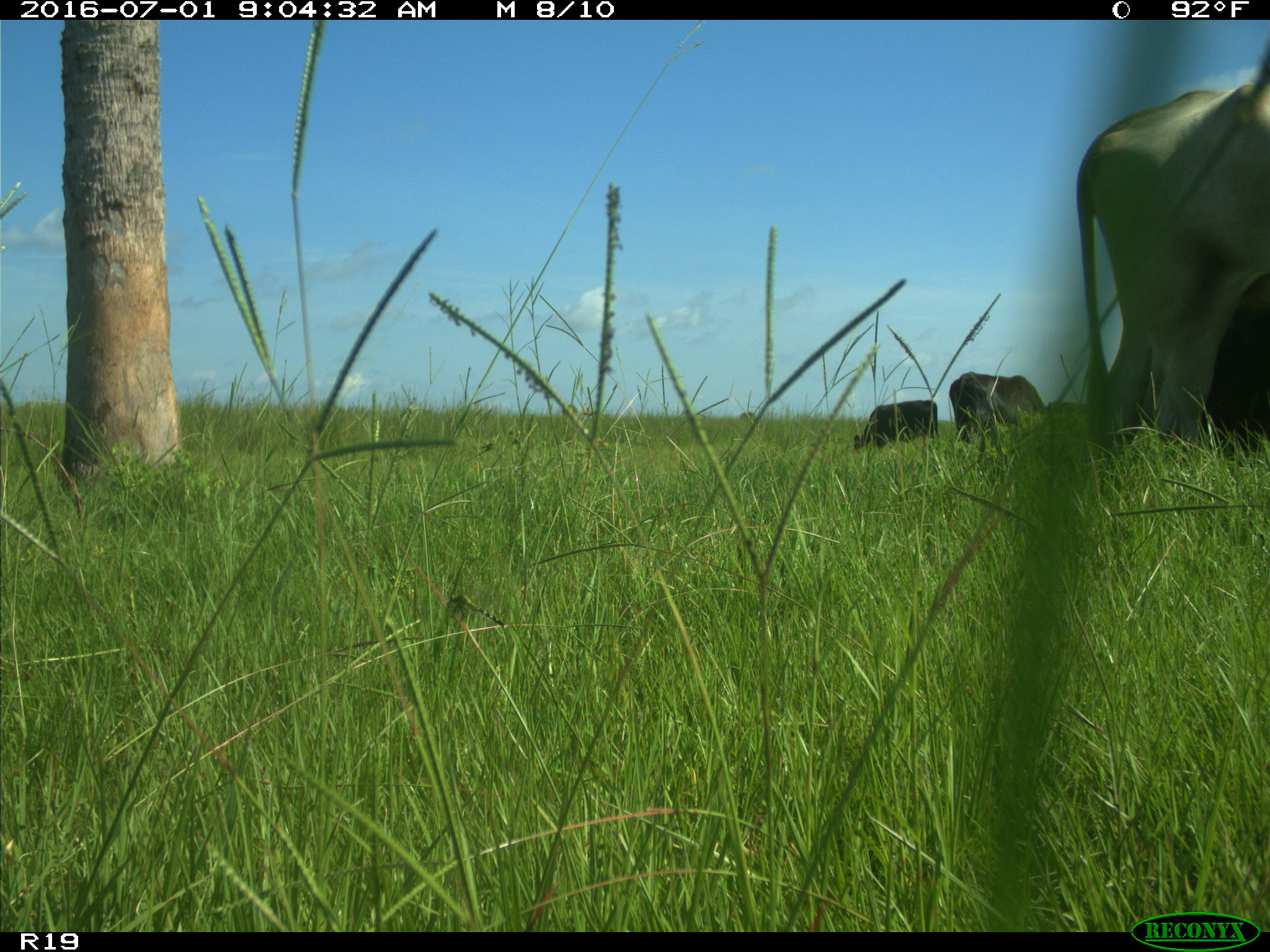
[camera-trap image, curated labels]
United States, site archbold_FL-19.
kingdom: Animalia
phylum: Chordata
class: Mammalia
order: Artiodactyla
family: Bovidae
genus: Bos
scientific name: Bos taurus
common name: domestic cow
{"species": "Bos taurus (domestic cow)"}